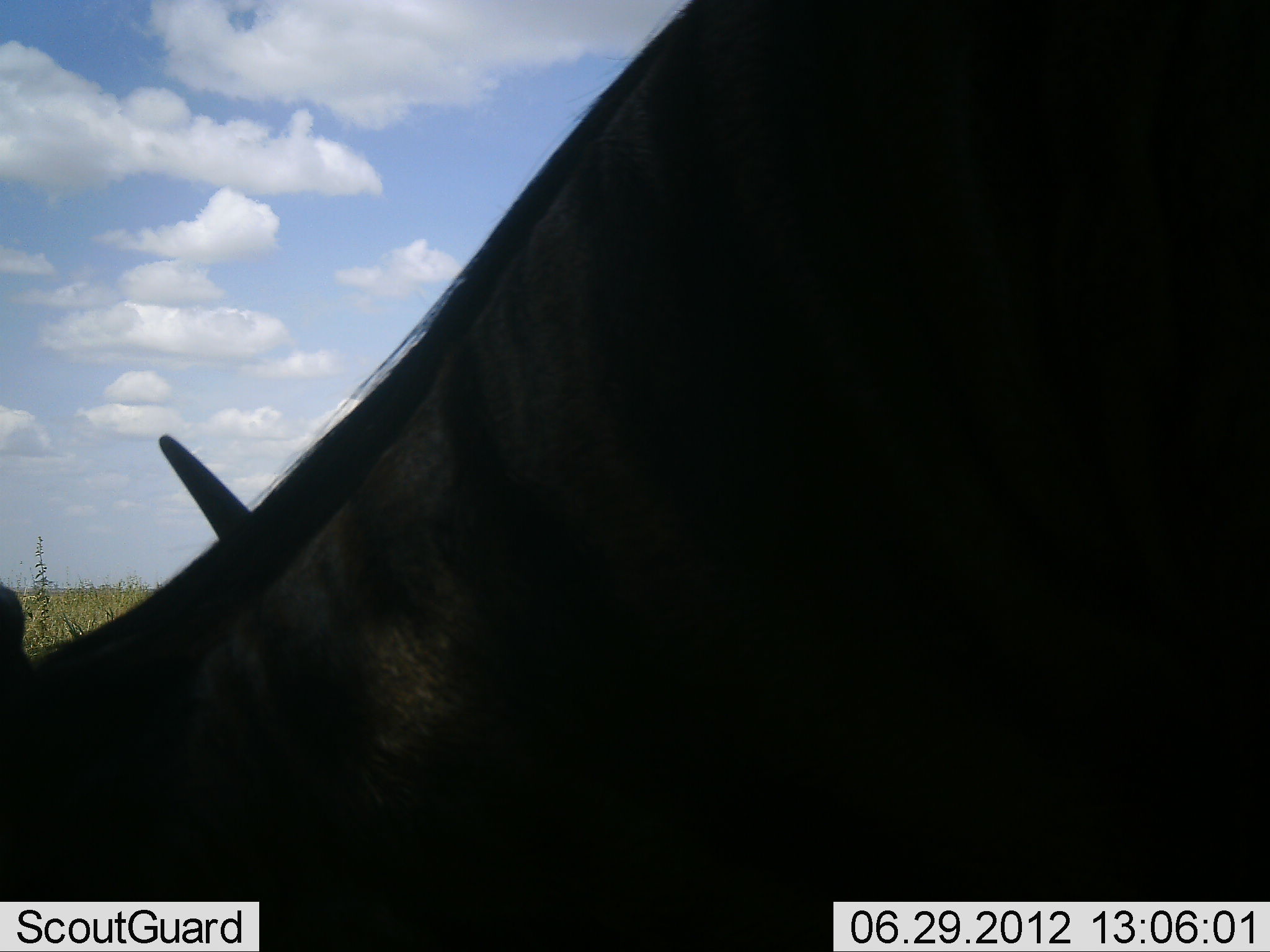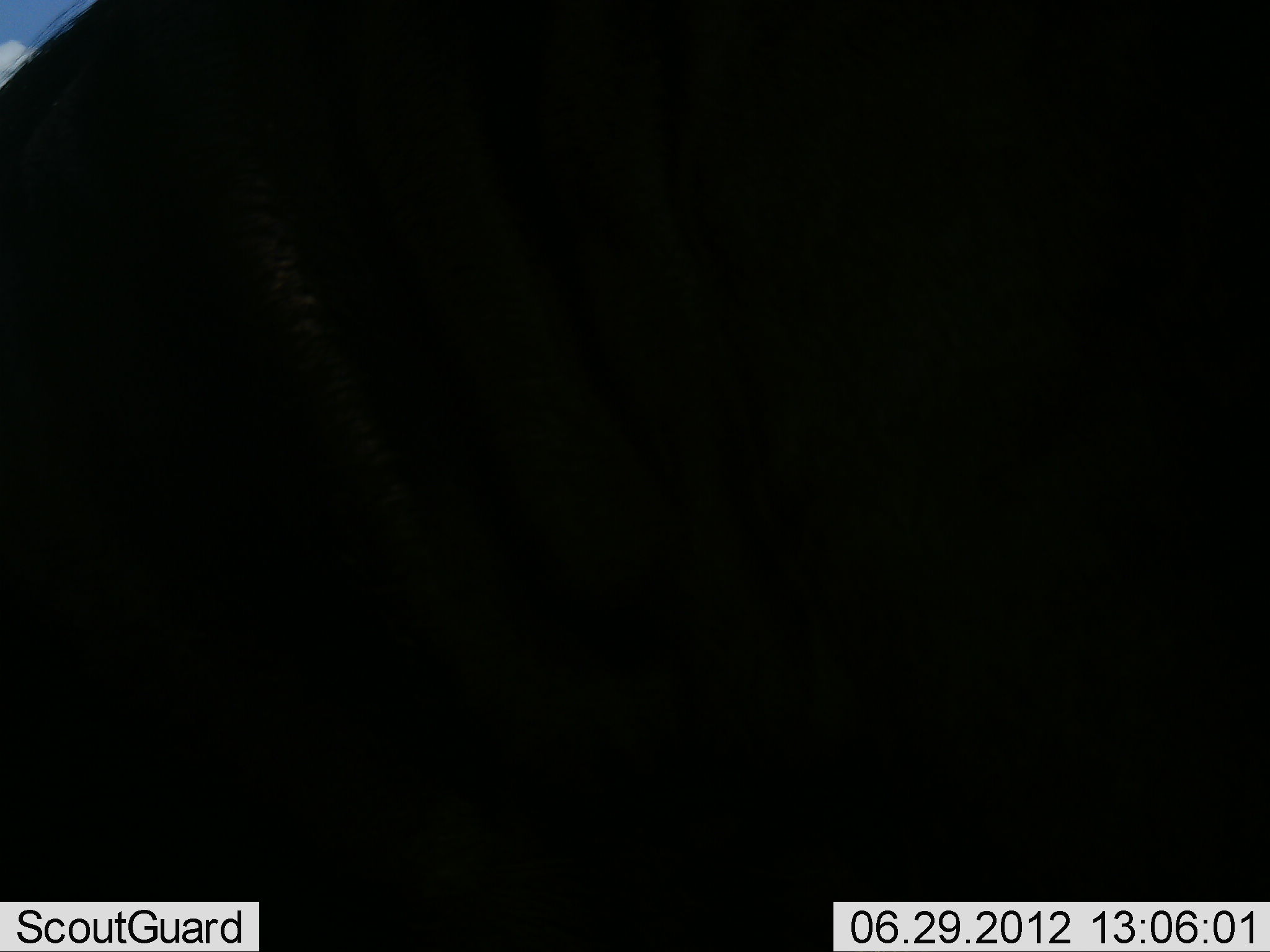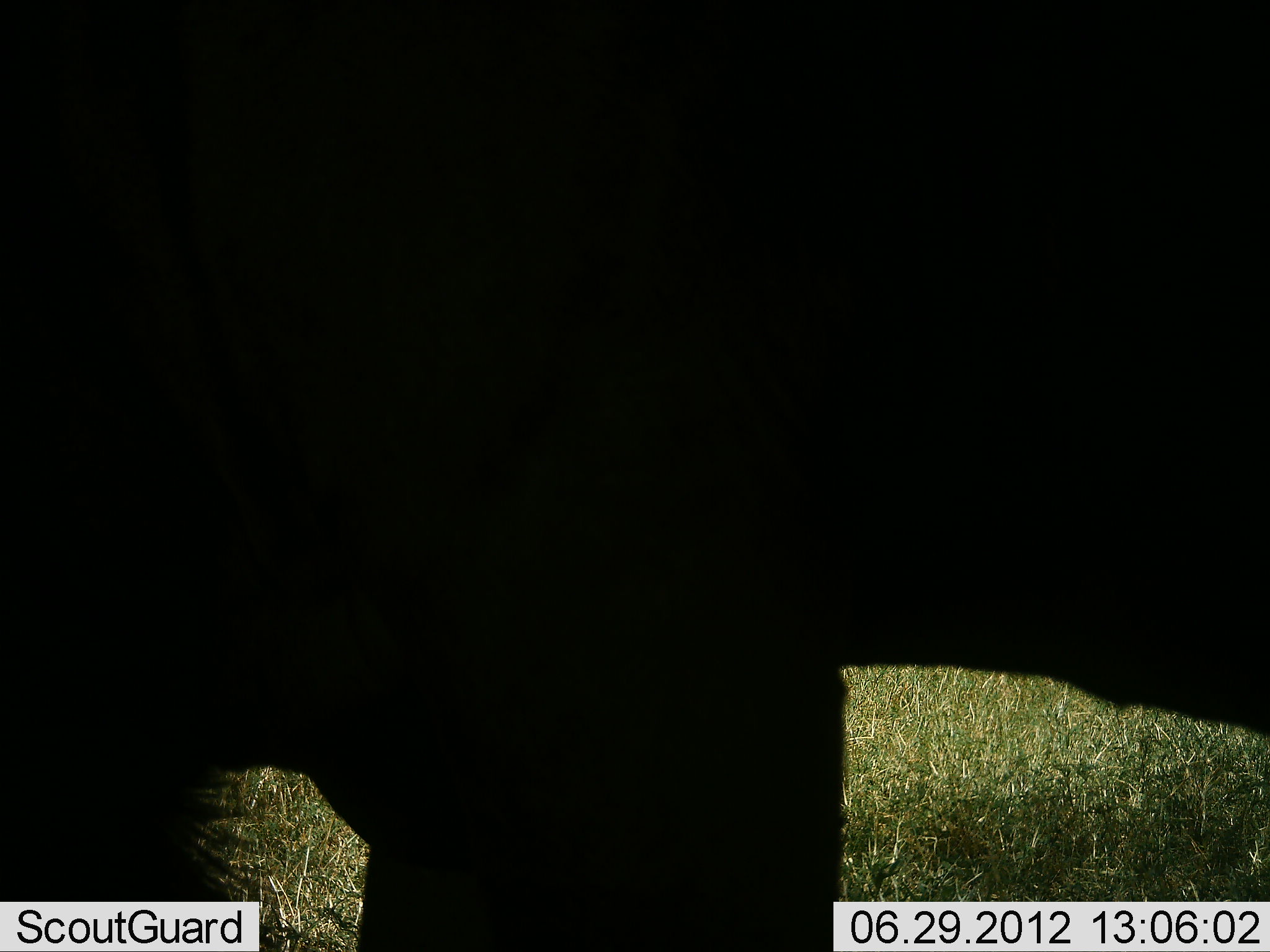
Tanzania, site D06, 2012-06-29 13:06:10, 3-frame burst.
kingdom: Animalia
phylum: Chordata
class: Mammalia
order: Artiodactyla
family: Bovidae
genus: Connochaetes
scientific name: Connochaetes taurinus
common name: blue wildebeest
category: wildebeest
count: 1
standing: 40%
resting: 0%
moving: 40%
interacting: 10%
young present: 0%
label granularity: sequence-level